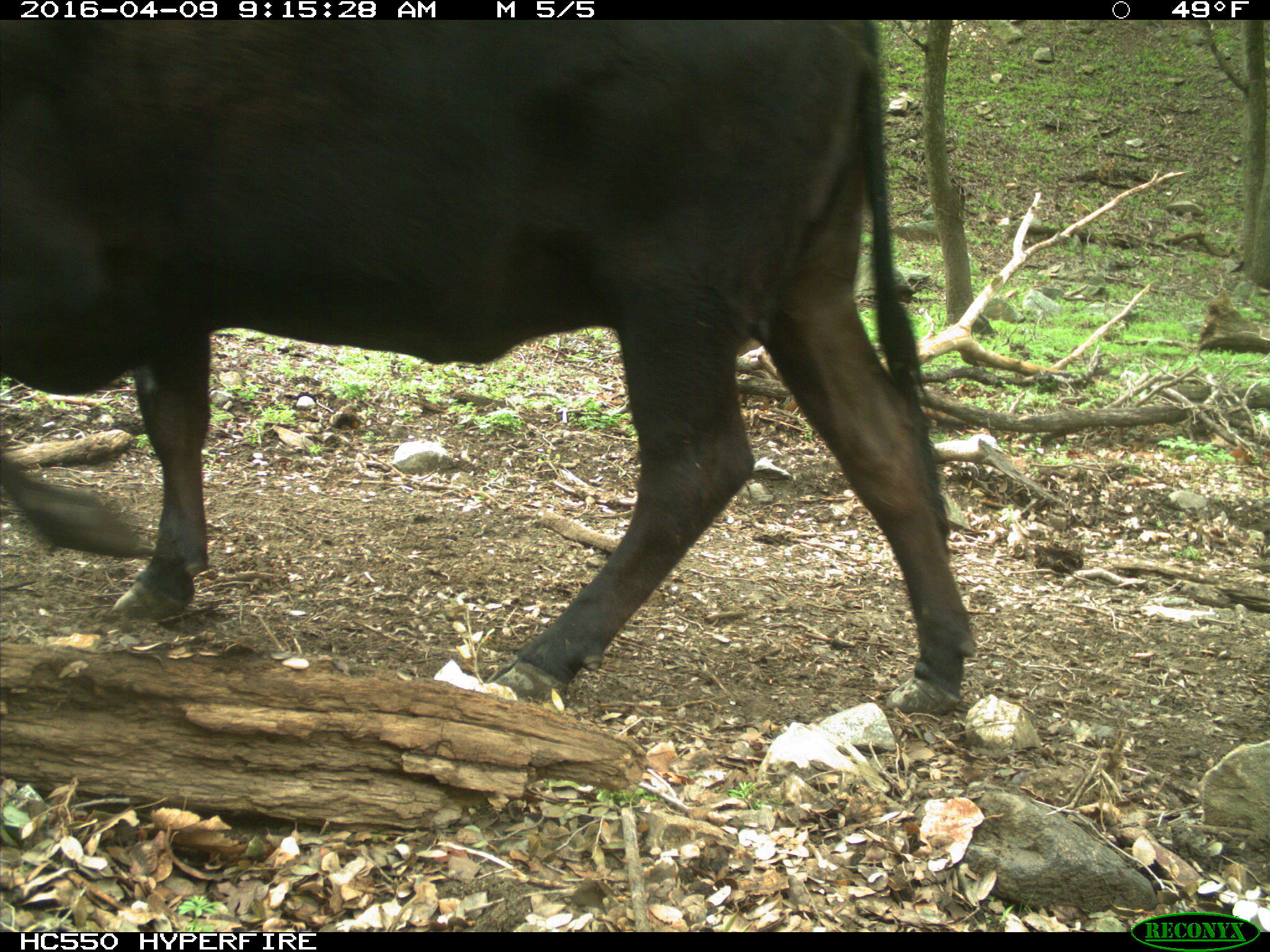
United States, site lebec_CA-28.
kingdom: Animalia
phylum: Chordata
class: Mammalia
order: Artiodactyla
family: Bovidae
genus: Bos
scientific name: Bos taurus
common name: domestic cow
Bos taurus (domestic cow).